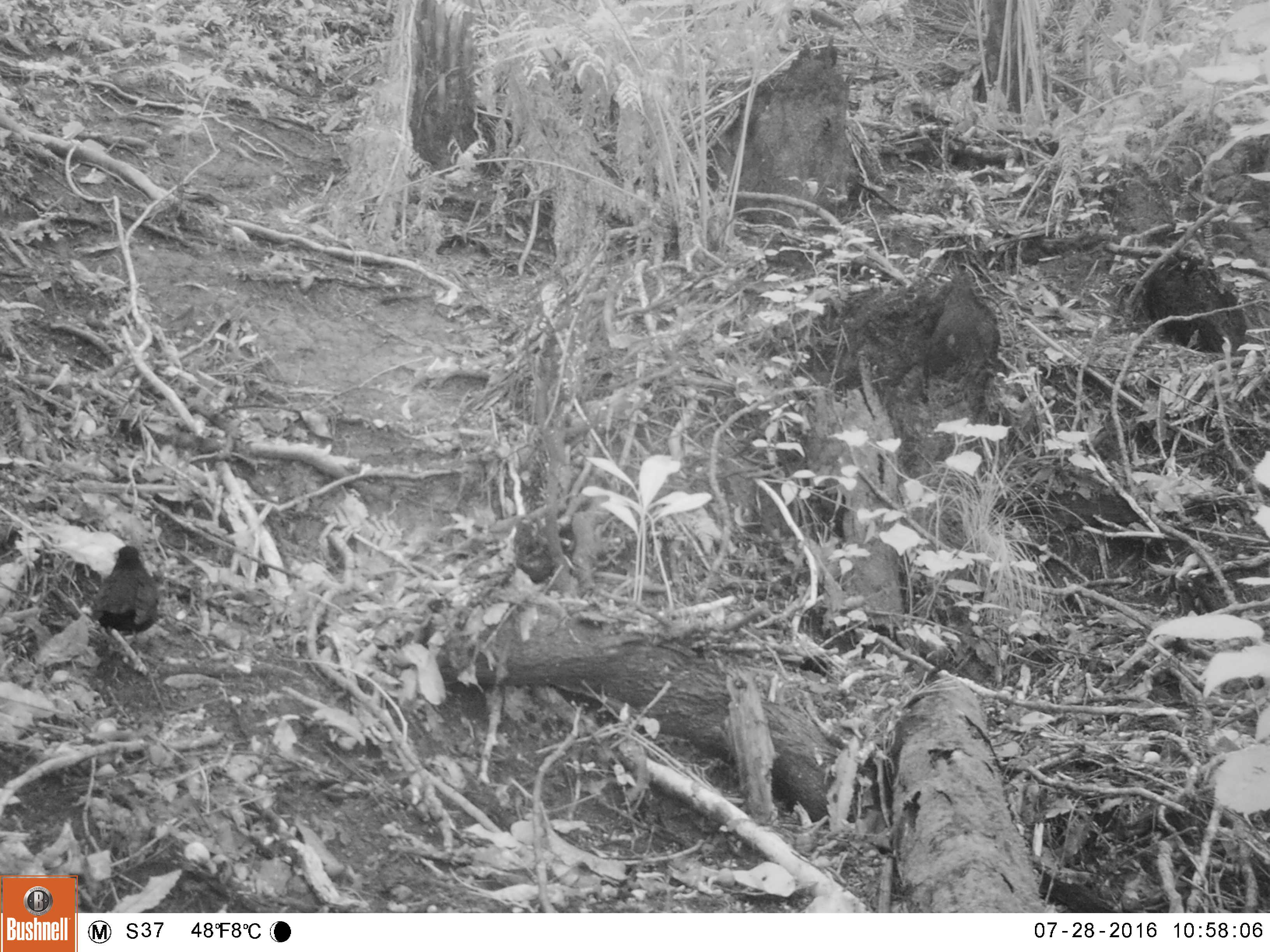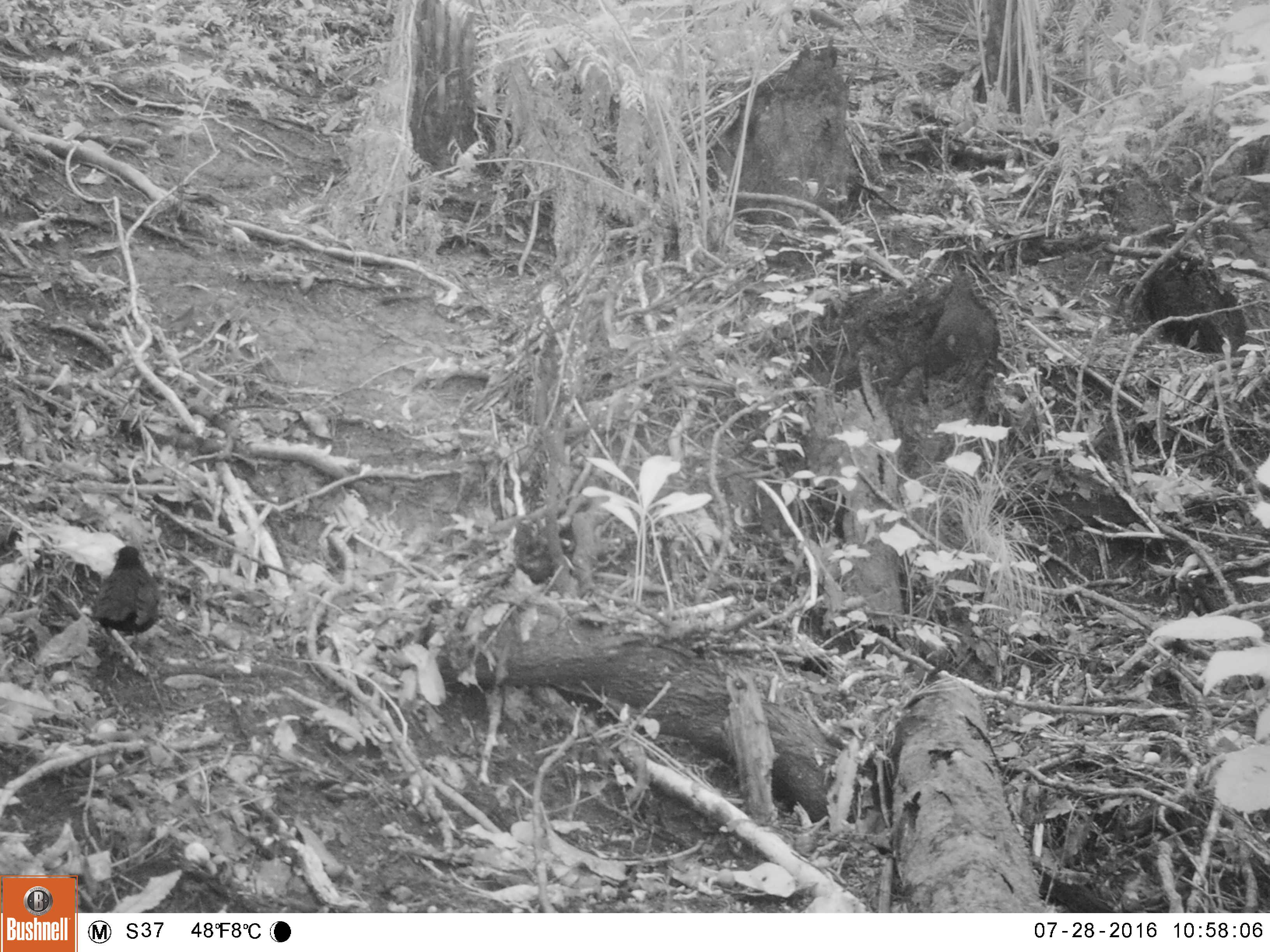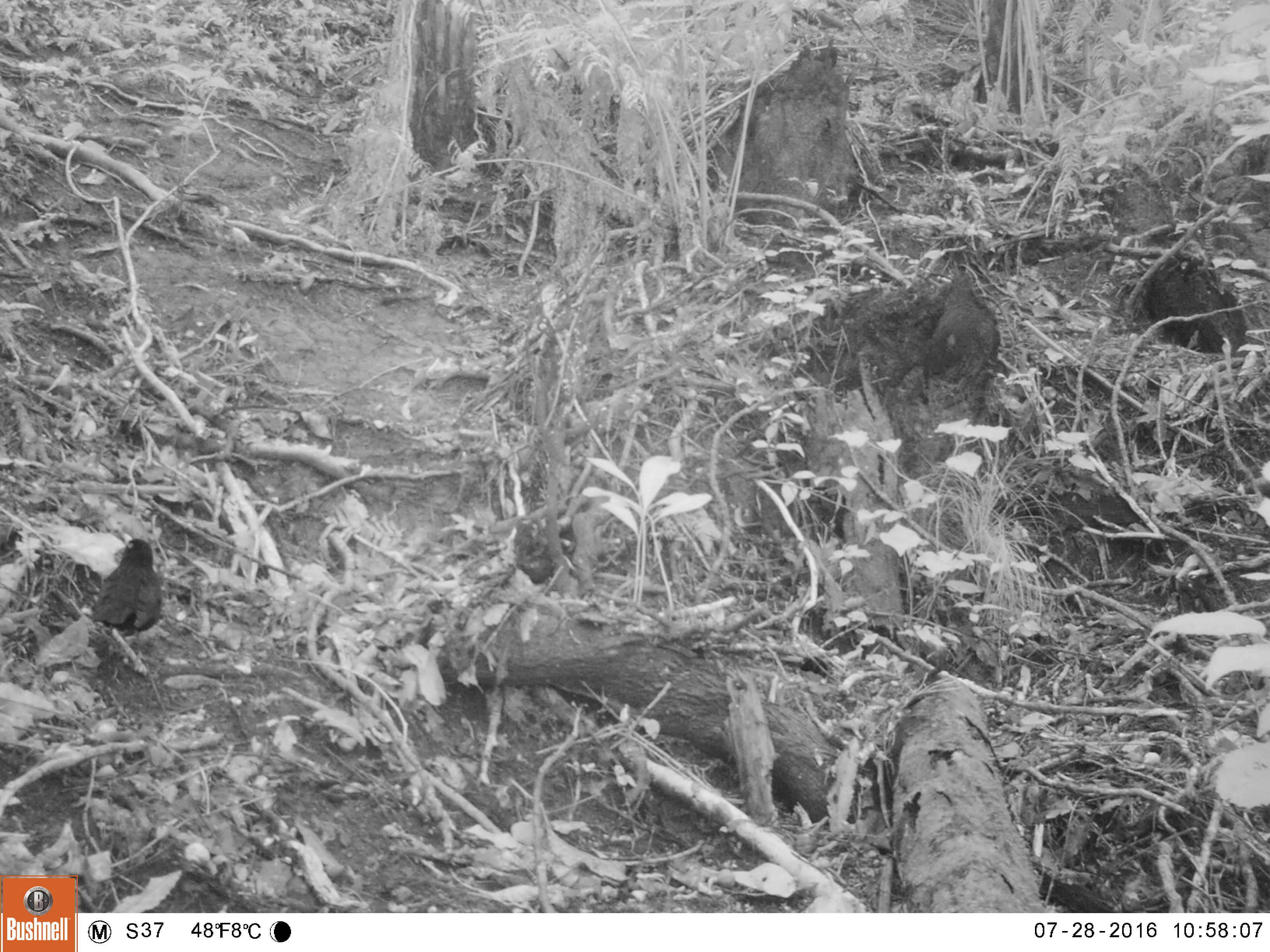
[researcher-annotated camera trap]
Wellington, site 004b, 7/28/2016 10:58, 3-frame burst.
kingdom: Animalia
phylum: Chordata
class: Aves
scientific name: Aves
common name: bird